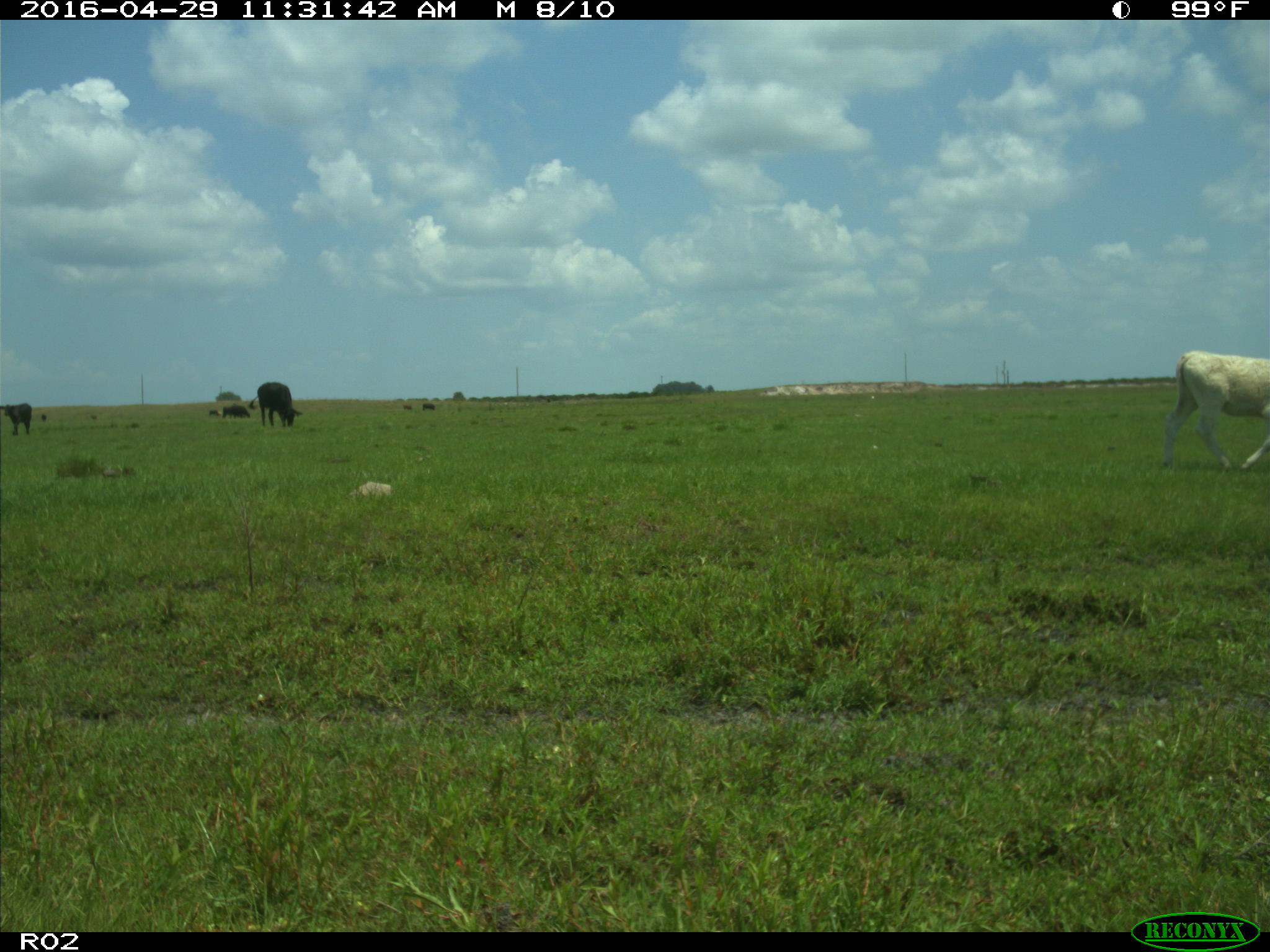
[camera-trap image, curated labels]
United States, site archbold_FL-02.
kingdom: Animalia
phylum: Chordata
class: Mammalia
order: Artiodactyla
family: Bovidae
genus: Bos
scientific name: Bos taurus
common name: domestic cow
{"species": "Bos taurus (domestic cow)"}